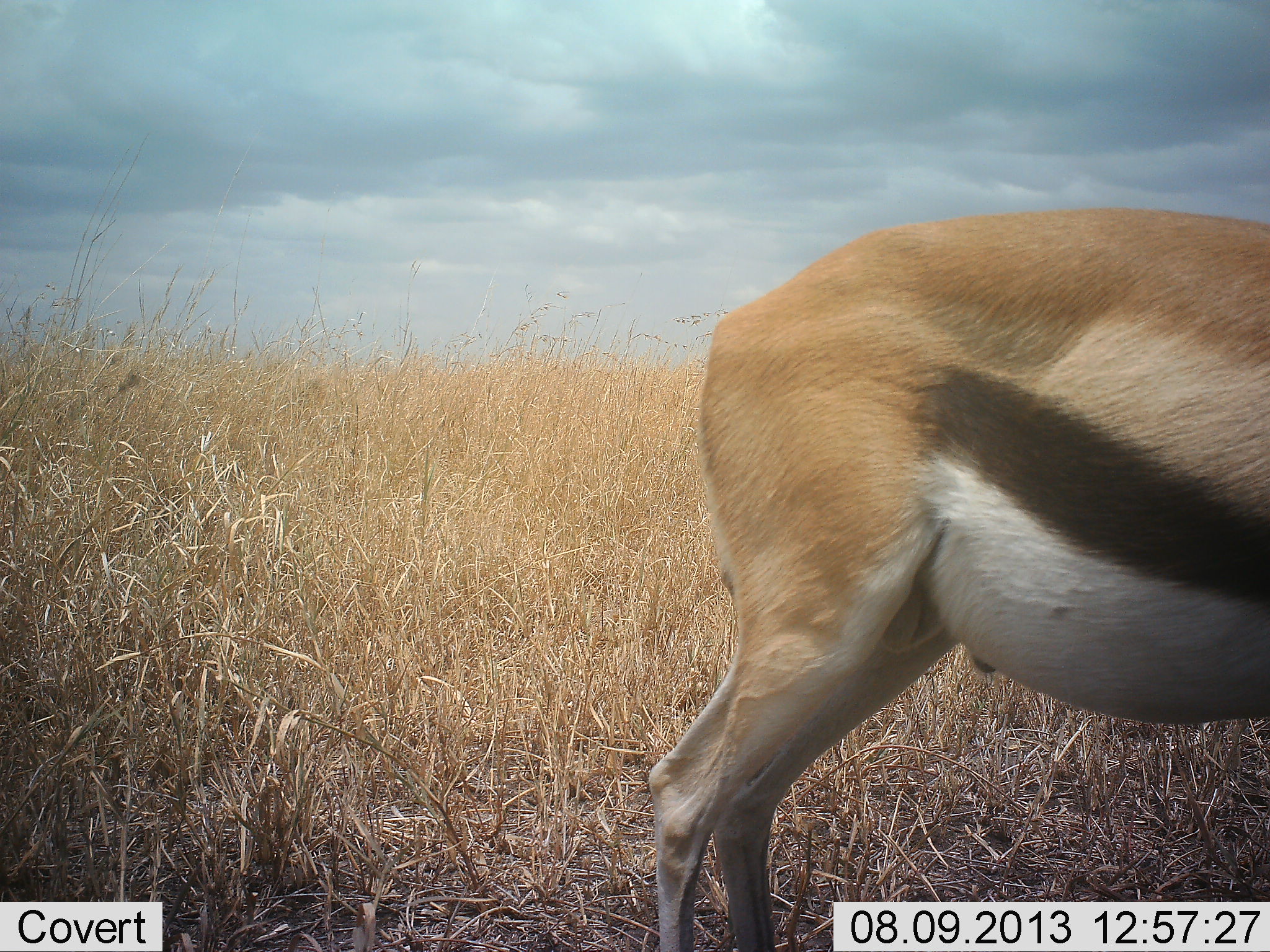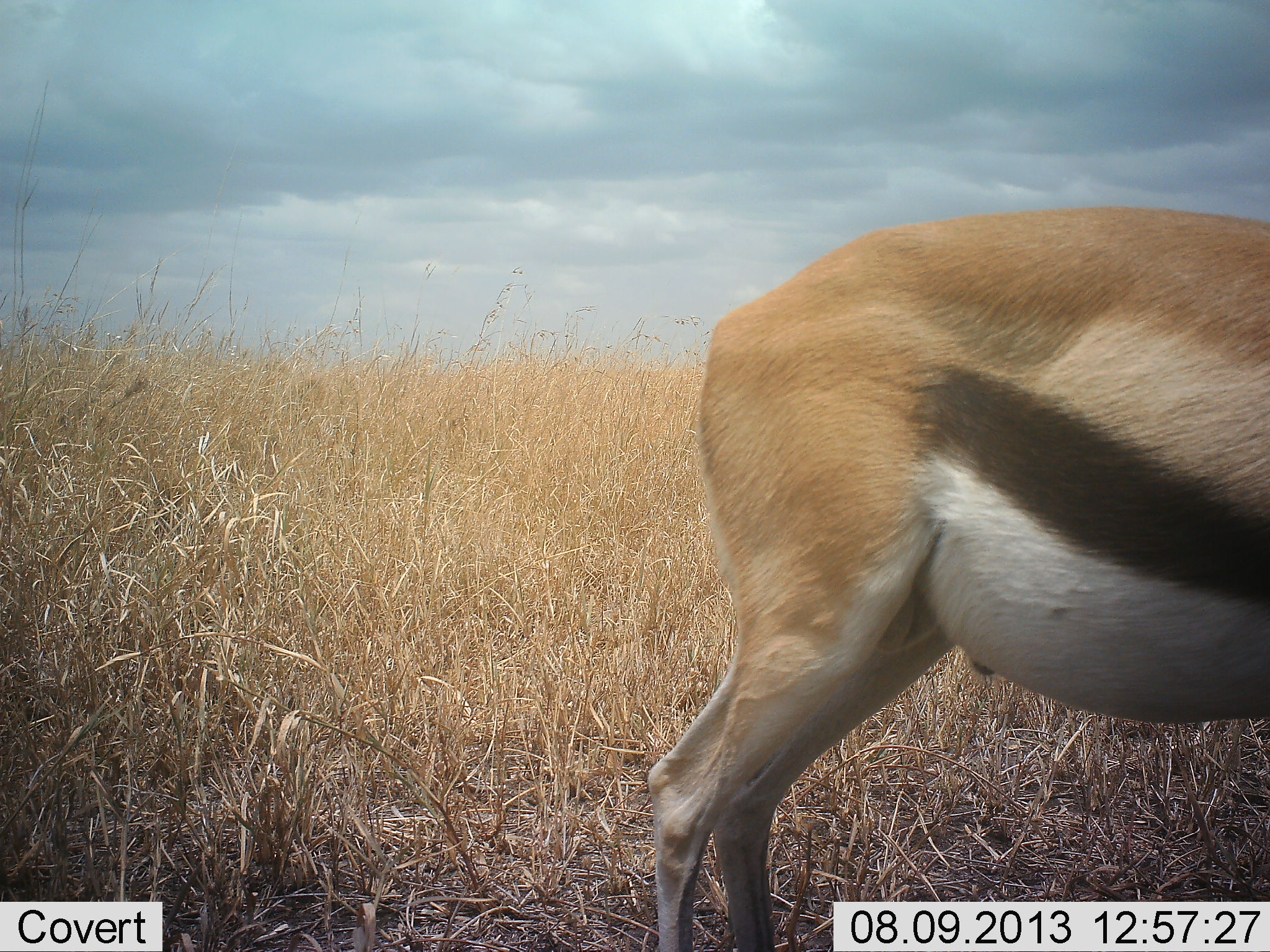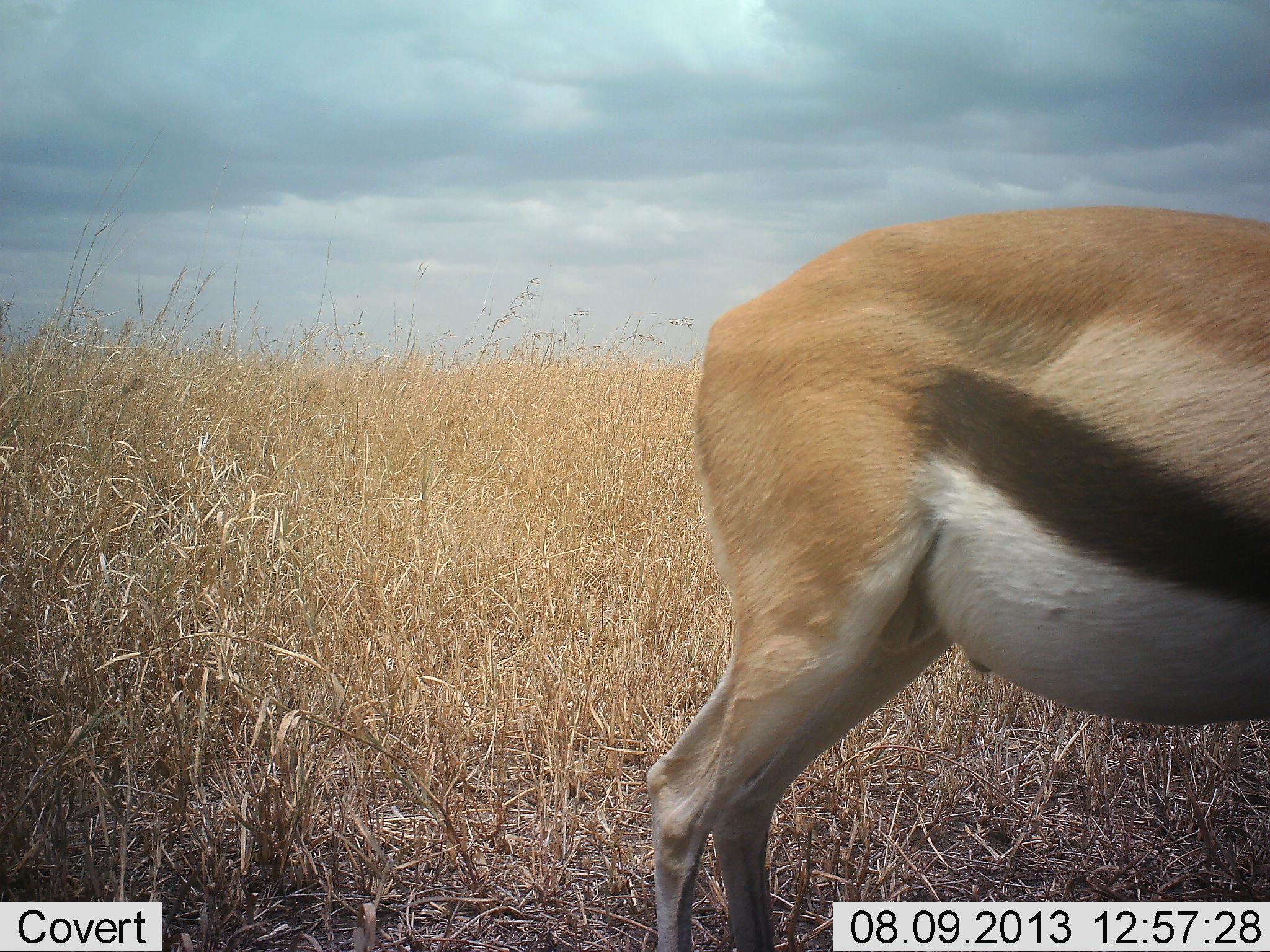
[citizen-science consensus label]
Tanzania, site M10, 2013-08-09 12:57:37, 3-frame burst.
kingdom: Animalia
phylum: Chordata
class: Mammalia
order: Artiodactyla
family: Bovidae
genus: Eudorcas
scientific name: Eudorcas thomsonii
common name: thomson's gazelle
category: gazellethomsons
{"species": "gazellethomsons (thomson's gazelle) (Eudorcas thomsonii)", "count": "1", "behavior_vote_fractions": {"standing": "97%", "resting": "0%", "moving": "0%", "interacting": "0%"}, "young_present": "0%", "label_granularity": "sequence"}